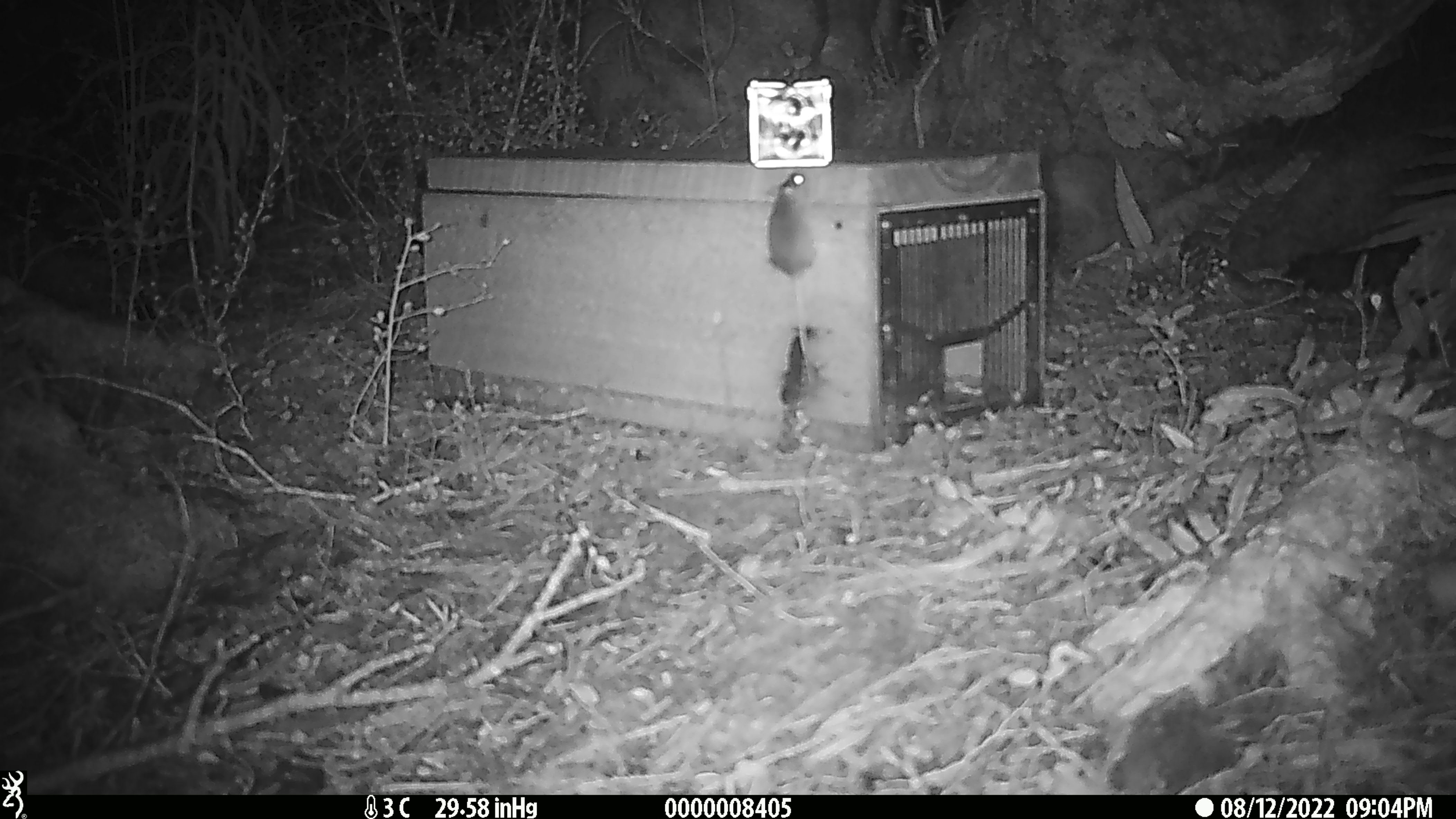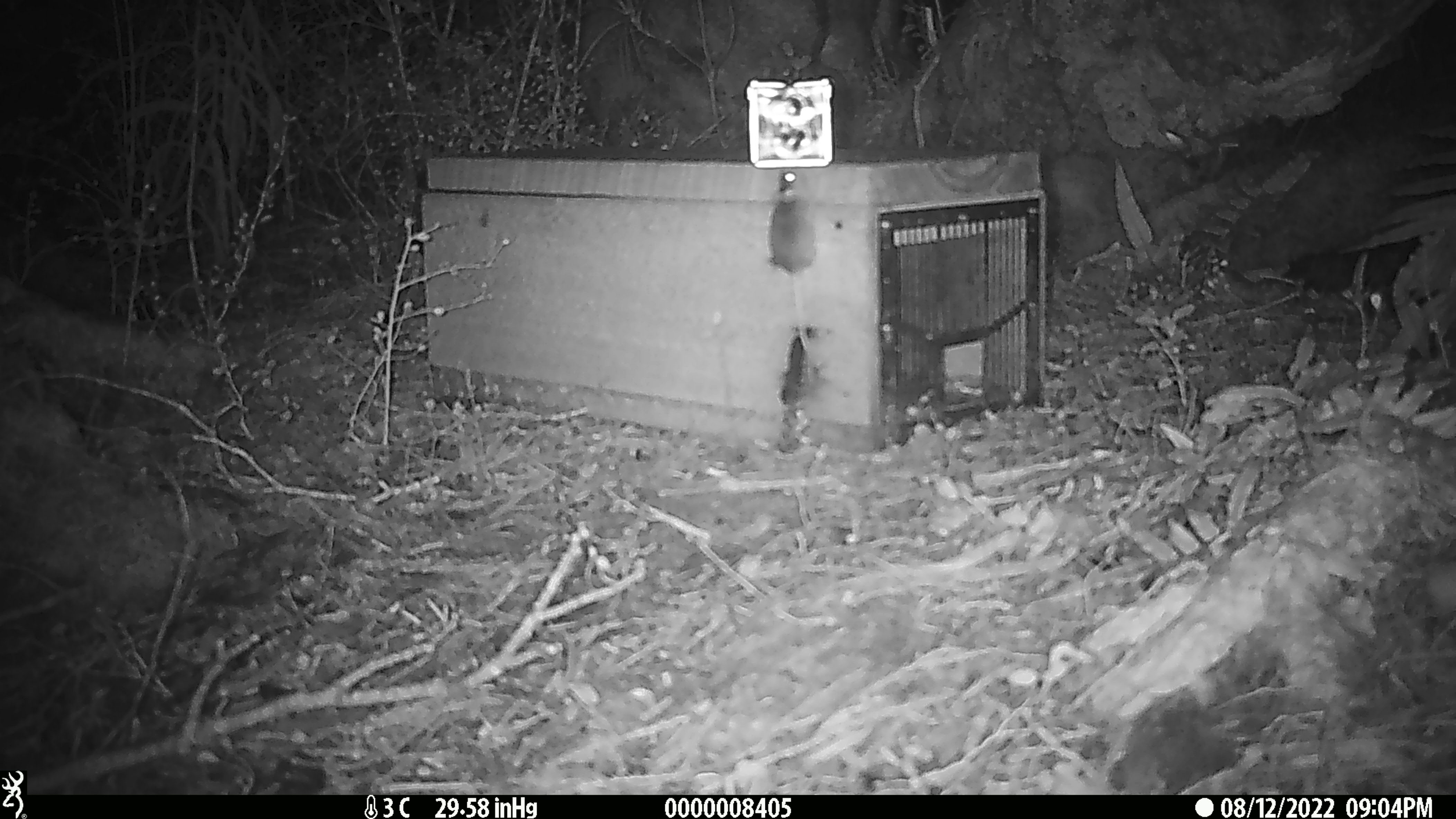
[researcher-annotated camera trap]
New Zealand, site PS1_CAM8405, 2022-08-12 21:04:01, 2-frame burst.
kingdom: Animalia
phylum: Chordata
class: Mammalia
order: Rodentia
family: Muridae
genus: Mus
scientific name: Mus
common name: mouse